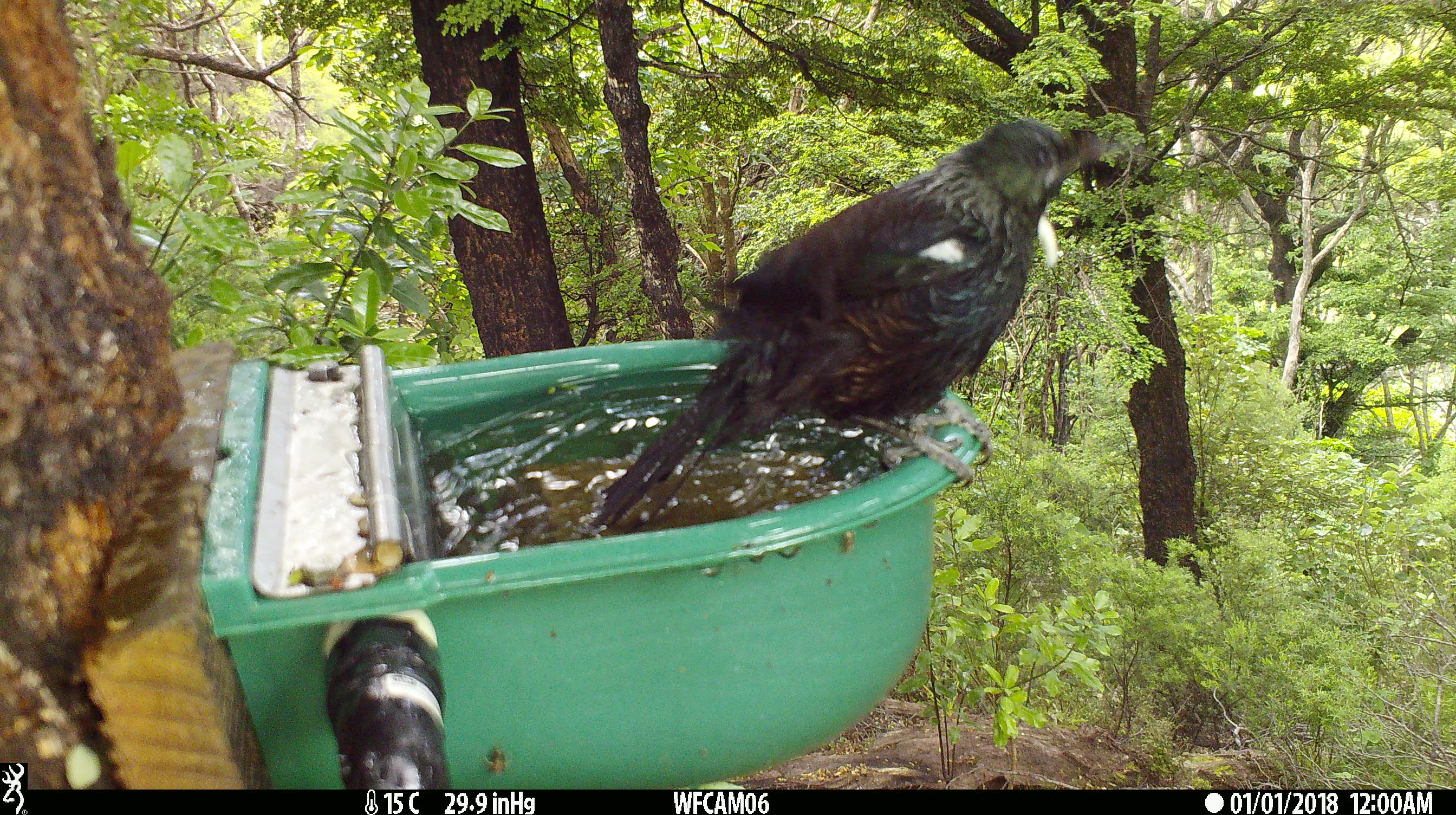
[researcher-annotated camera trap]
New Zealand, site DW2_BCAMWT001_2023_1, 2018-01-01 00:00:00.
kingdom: Animalia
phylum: Chordata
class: Aves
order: Passeriformes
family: Meliphagidae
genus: Prosthemadera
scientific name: Prosthemadera novaeseelandiae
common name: tui